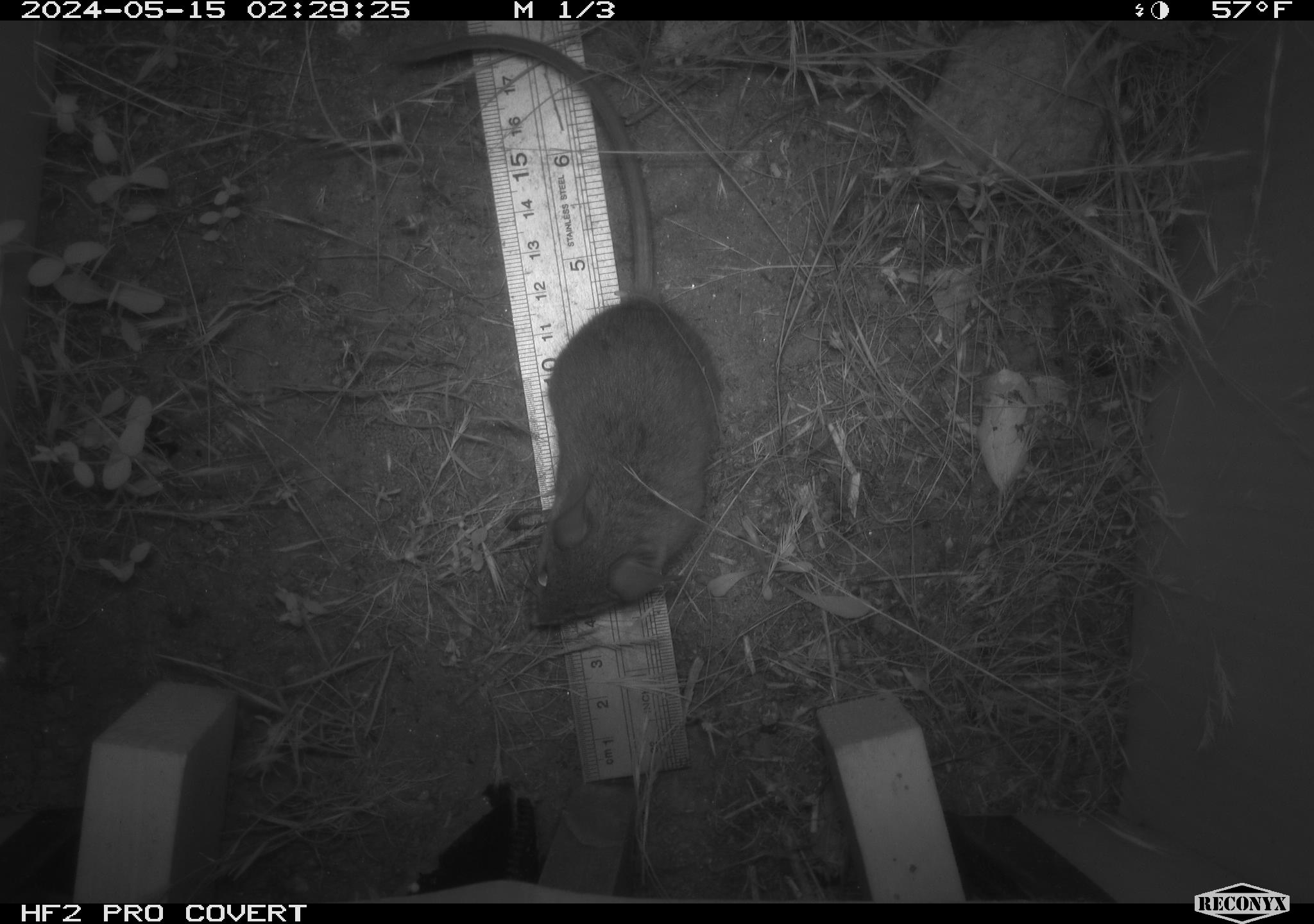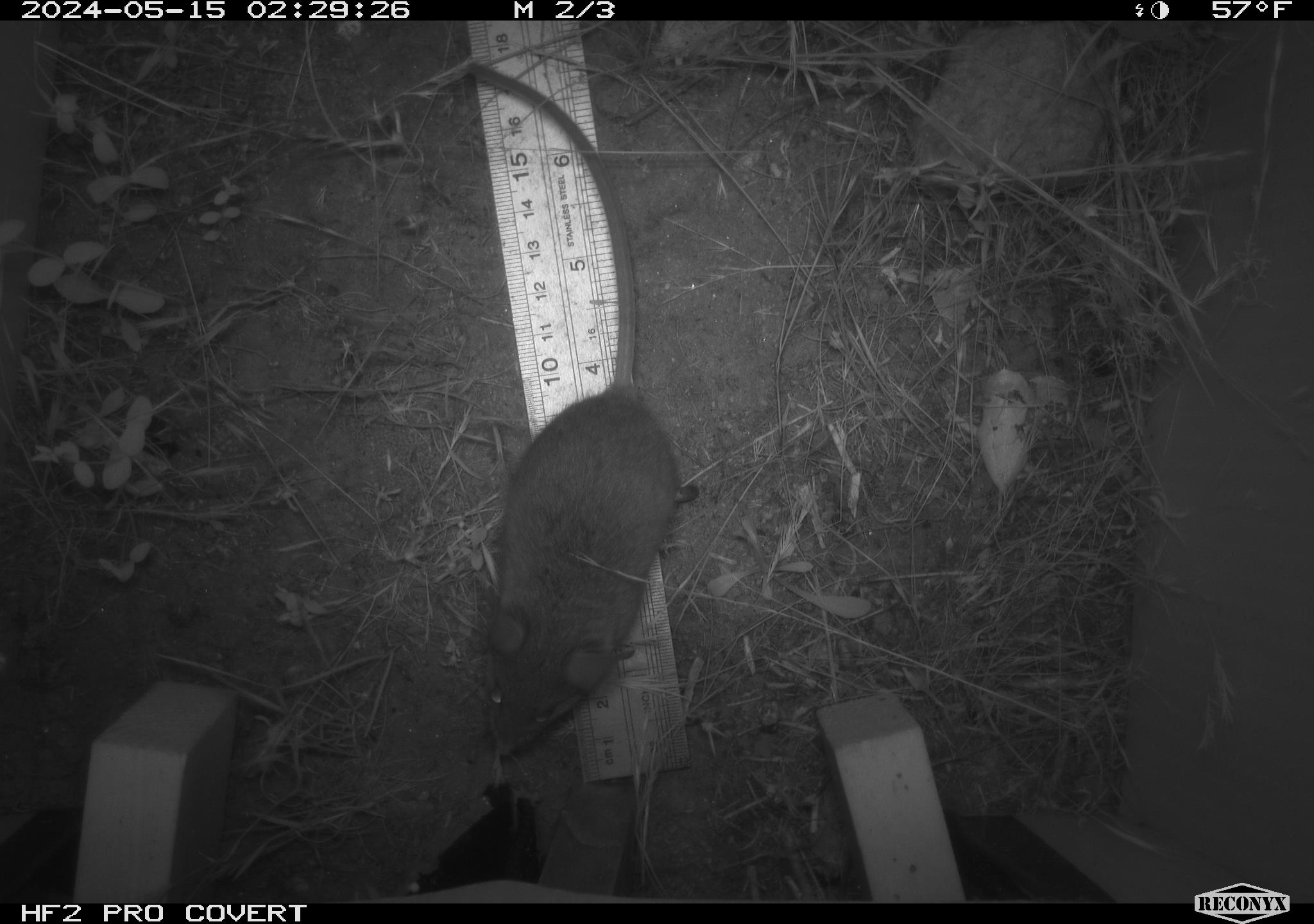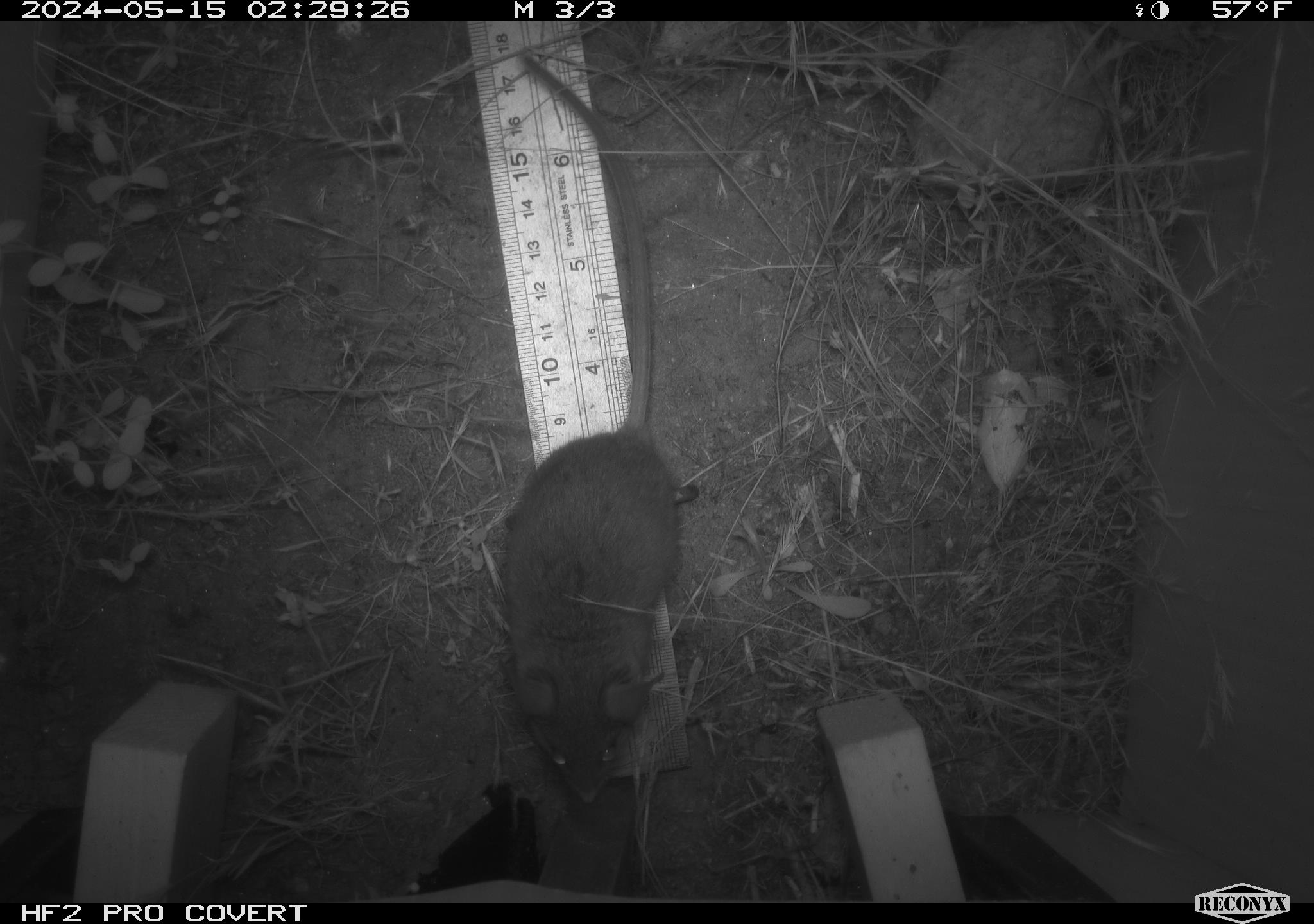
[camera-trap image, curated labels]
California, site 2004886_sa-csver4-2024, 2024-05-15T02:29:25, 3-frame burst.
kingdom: Animalia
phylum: Chordata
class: Mammalia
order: Rodentia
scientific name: Rodentia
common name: mouse species